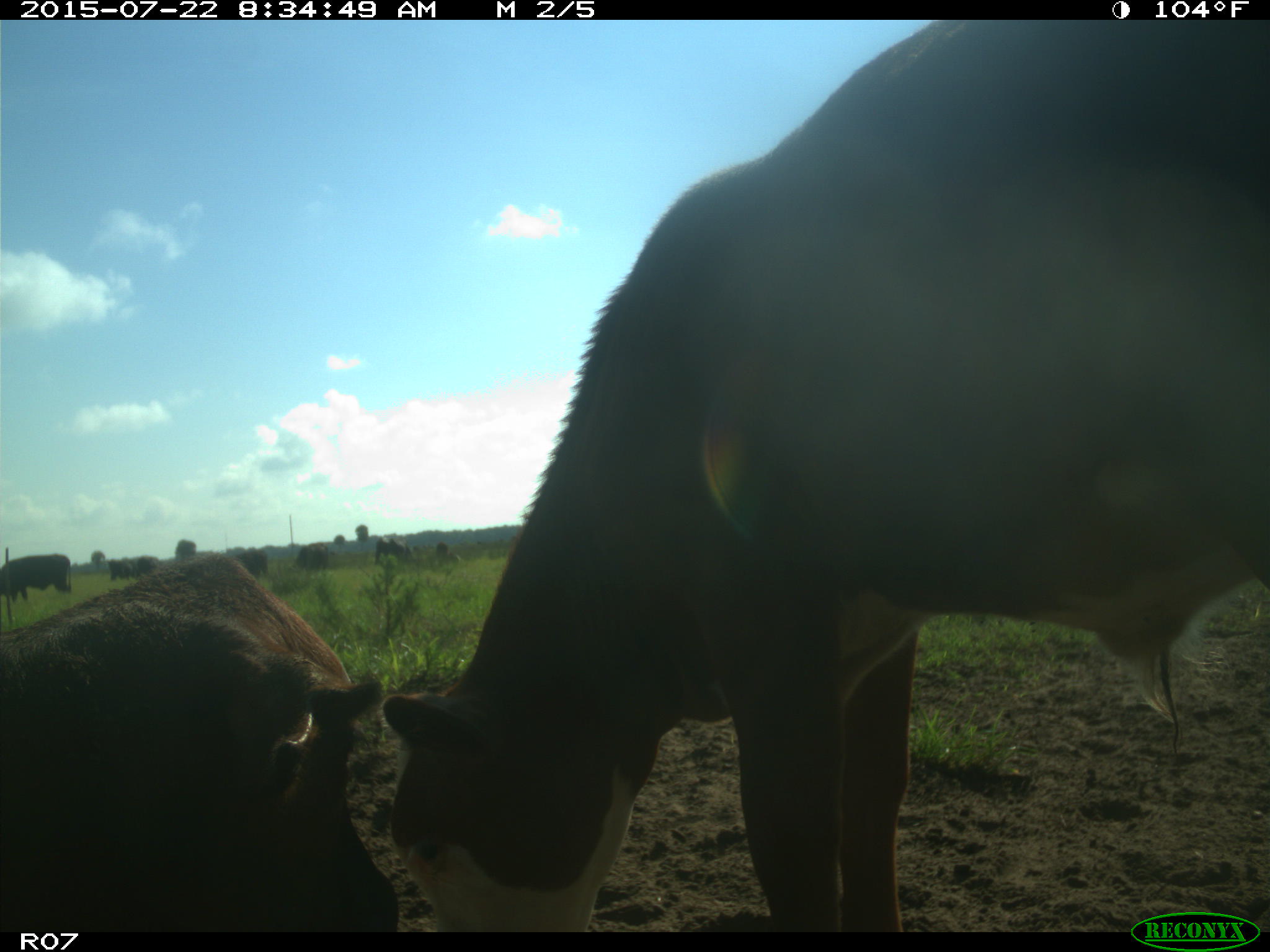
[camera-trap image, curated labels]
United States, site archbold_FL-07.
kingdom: Animalia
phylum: Chordata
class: Mammalia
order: Artiodactyla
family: Bovidae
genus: Bos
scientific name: Bos taurus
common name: domestic cow